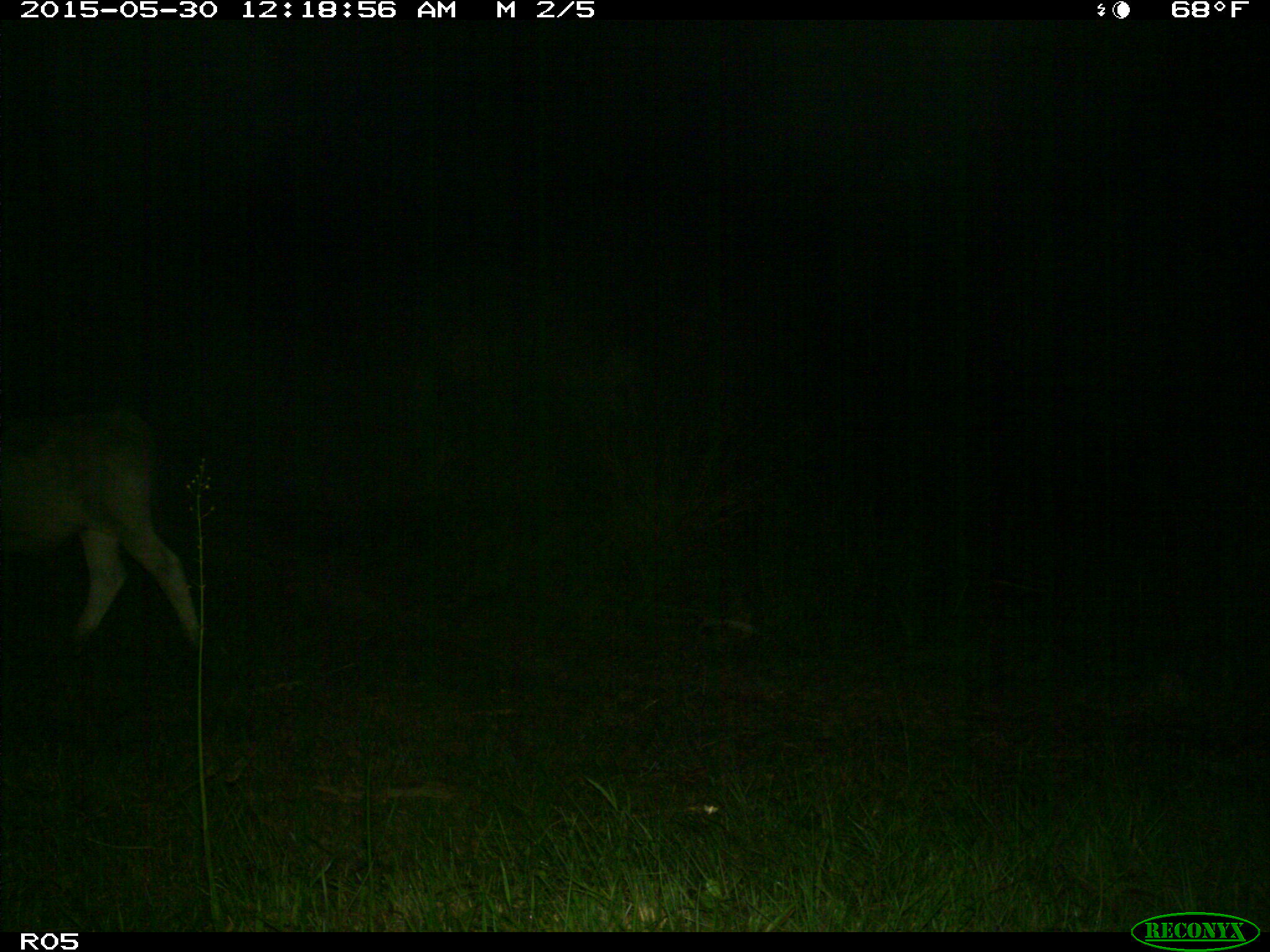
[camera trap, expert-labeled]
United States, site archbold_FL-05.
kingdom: Animalia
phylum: Chordata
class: Mammalia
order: Artiodactyla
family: Bovidae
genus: Bos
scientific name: Bos taurus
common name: domestic cow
Bos taurus (domestic cow).